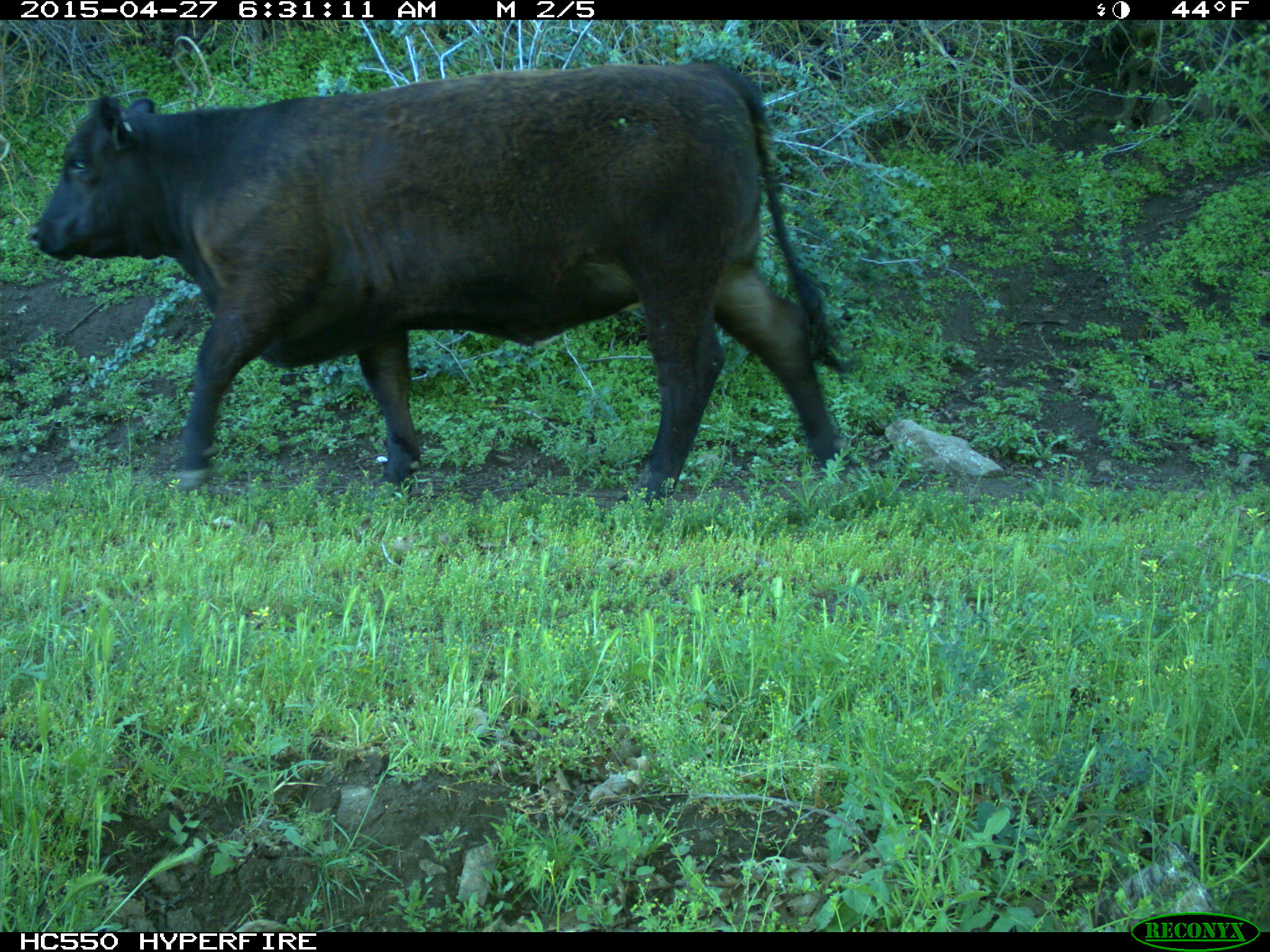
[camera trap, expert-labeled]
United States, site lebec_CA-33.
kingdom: Animalia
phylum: Chordata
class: Mammalia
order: Artiodactyla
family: Bovidae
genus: Bos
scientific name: Bos taurus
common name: domestic cow